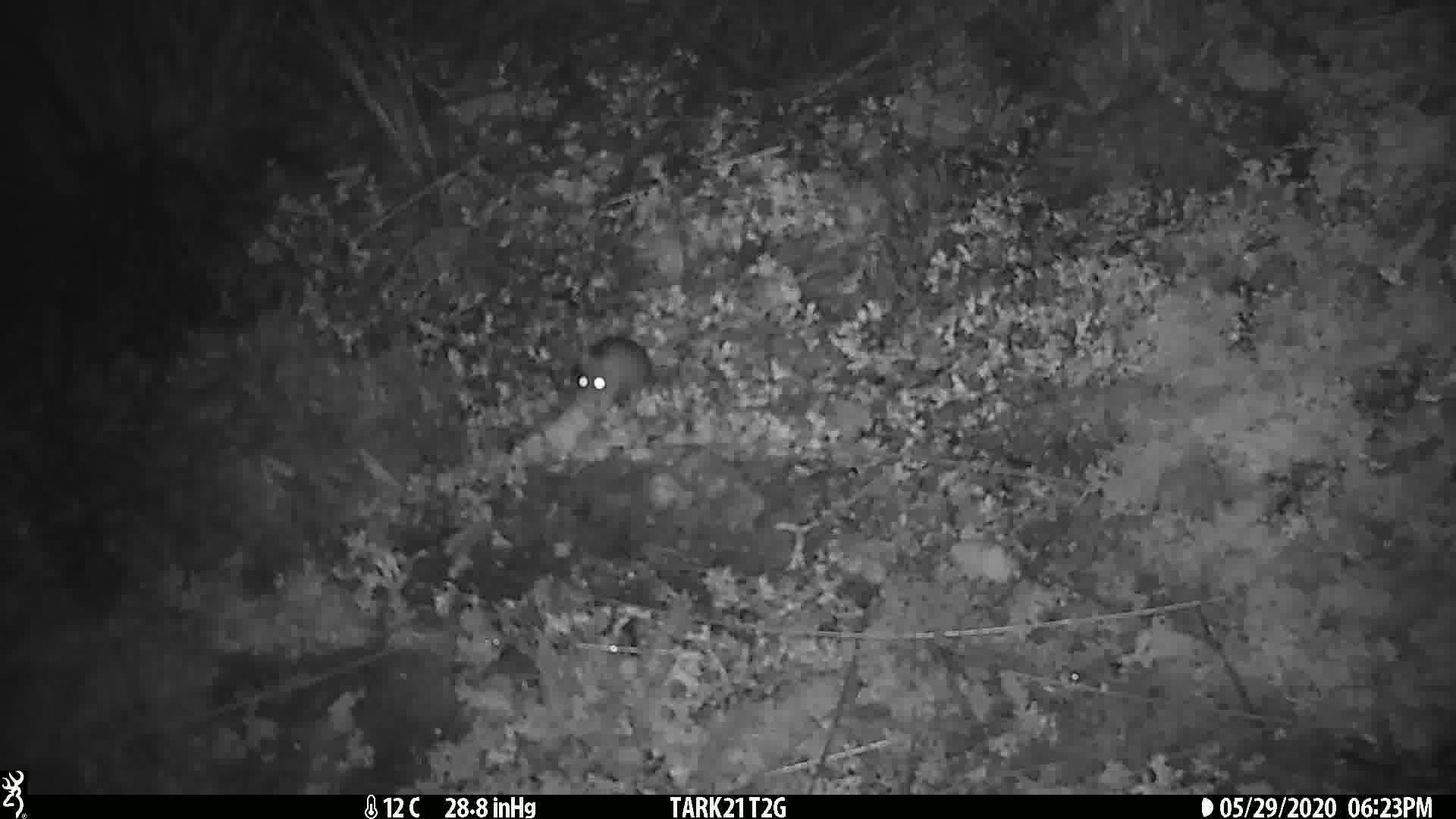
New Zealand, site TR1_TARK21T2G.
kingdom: Animalia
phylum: Chordata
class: Mammalia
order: Rodentia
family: Muridae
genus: Mus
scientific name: Mus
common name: mouse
Mouse (Mus).